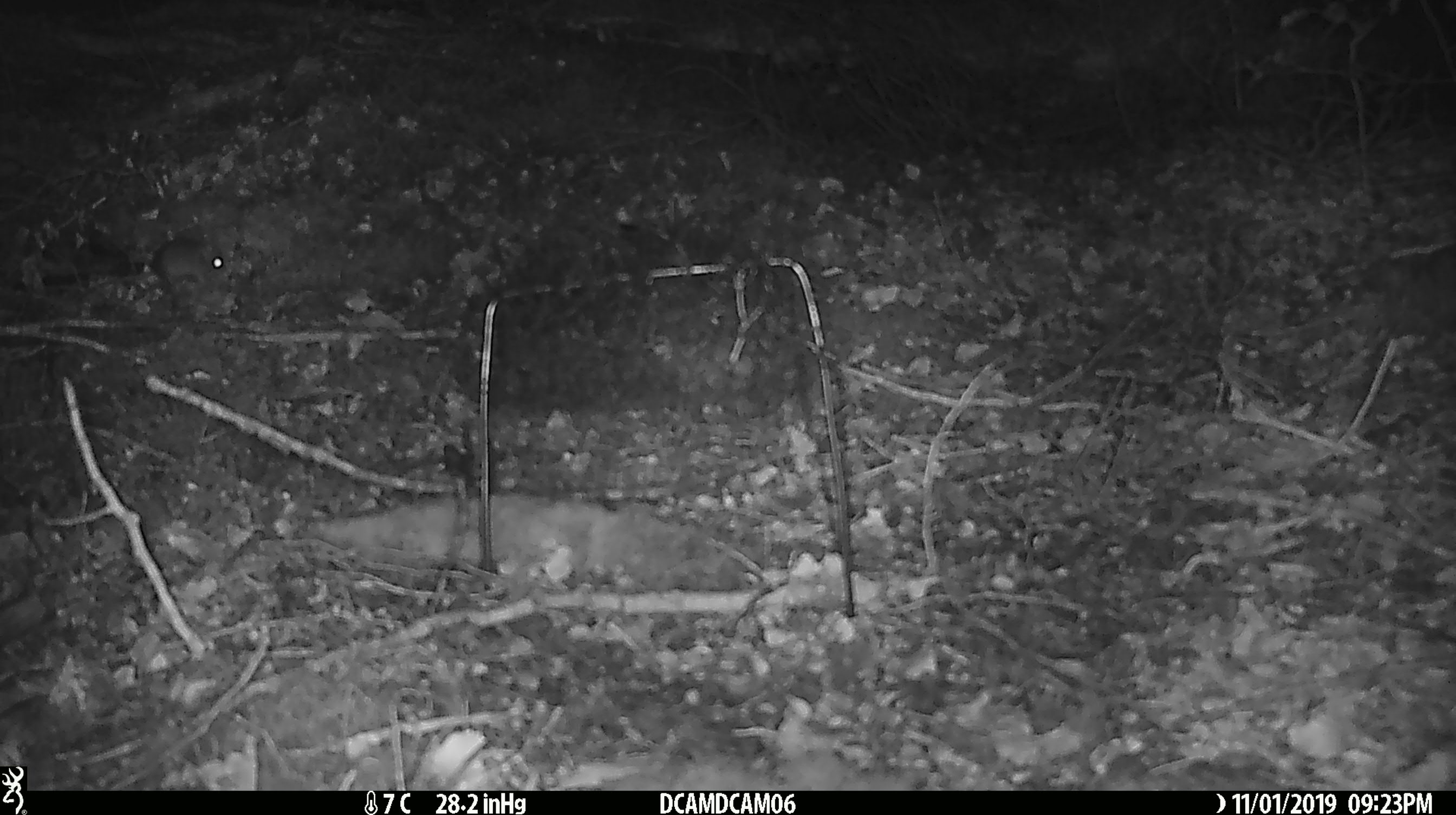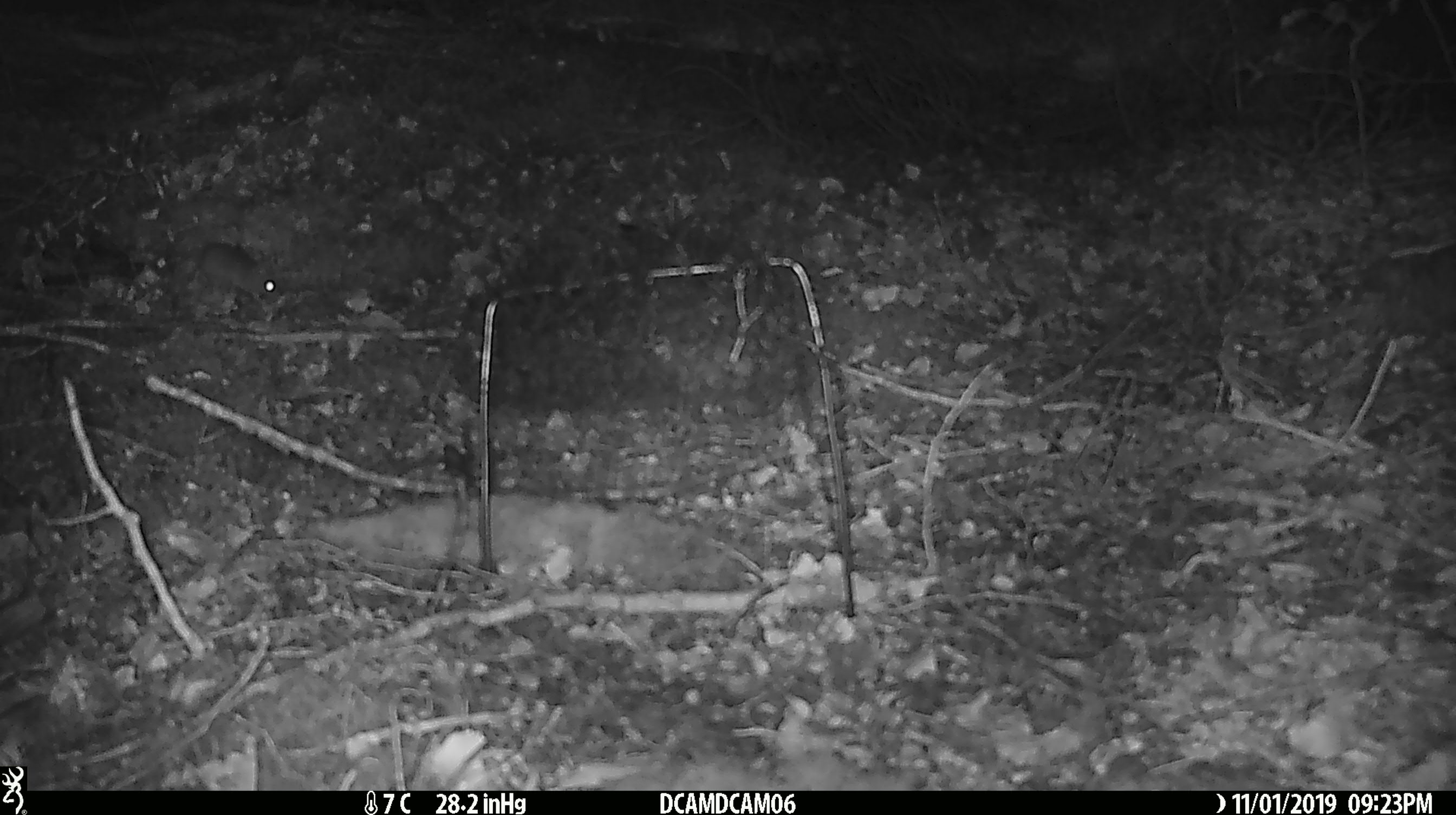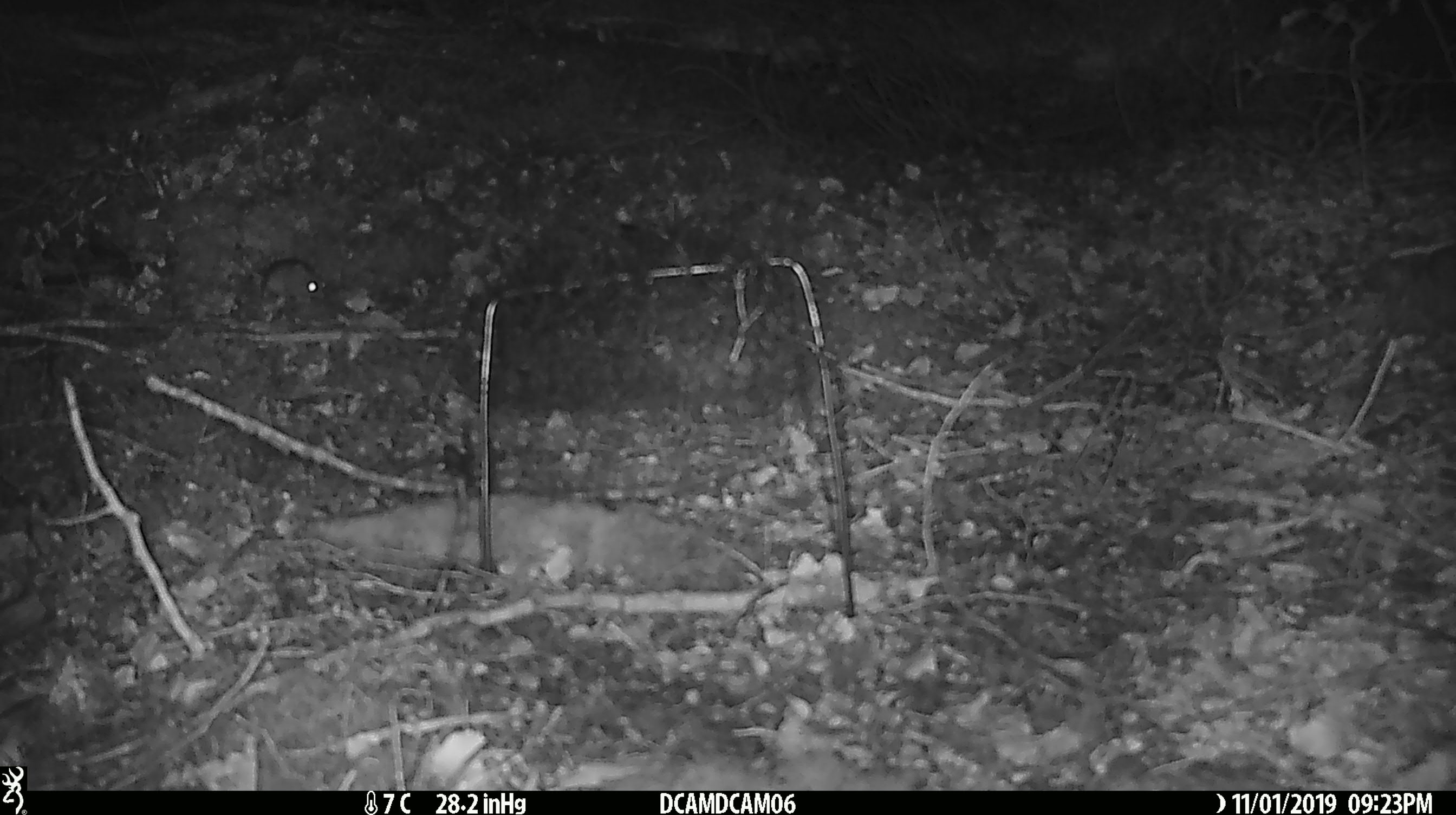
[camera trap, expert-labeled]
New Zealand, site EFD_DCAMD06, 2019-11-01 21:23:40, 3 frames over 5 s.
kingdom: Animalia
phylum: Chordata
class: Mammalia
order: Rodentia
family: Muridae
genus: Mus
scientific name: Mus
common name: mouse